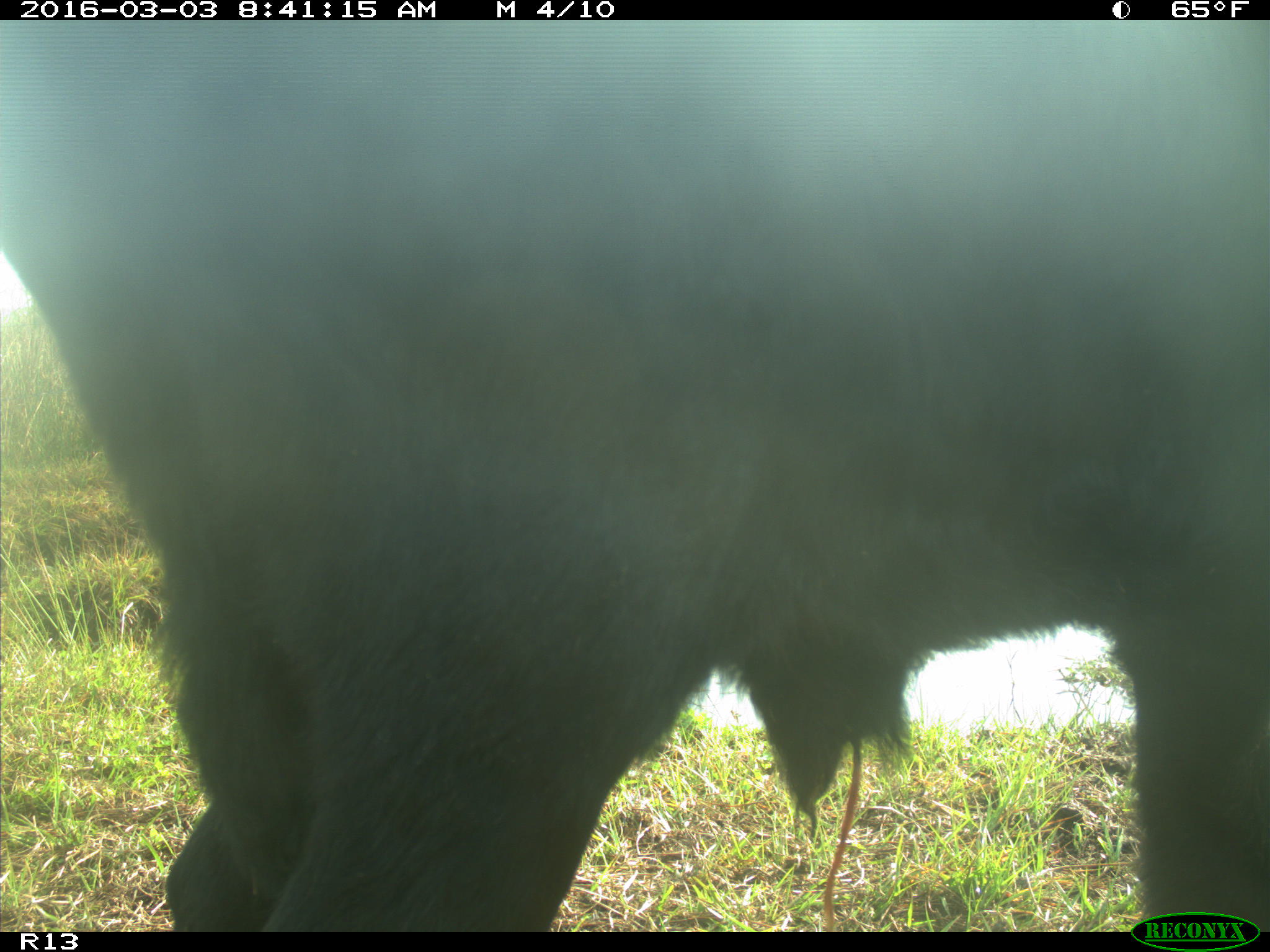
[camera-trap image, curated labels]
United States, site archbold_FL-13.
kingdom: Animalia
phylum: Chordata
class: Mammalia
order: Artiodactyla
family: Bovidae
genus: Bos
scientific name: Bos taurus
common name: domestic cow